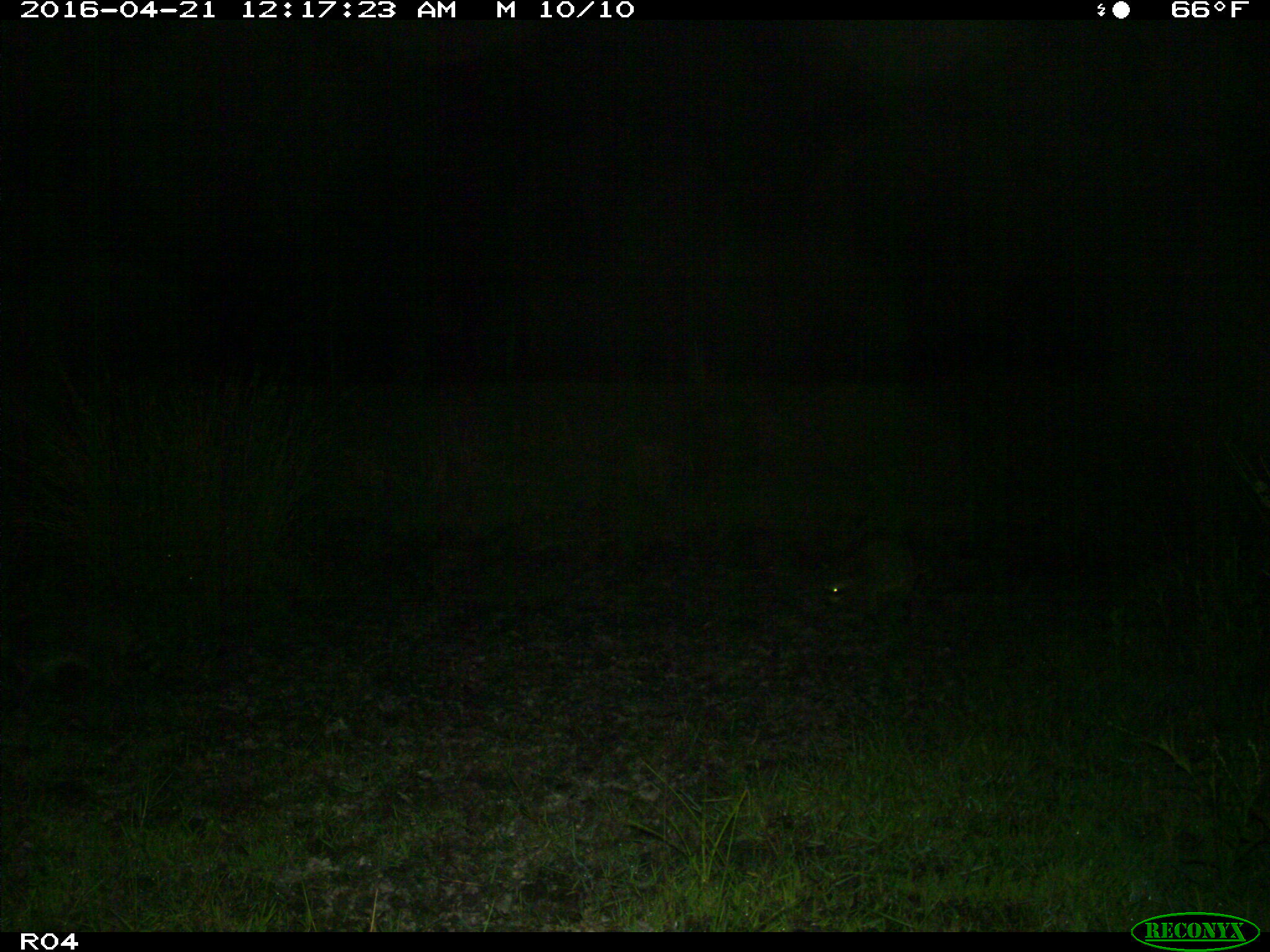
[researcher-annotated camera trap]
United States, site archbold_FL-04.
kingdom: Animalia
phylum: Chordata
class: Mammalia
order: Carnivora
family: Procyonidae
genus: Procyon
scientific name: Procyon lotor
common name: common raccoon